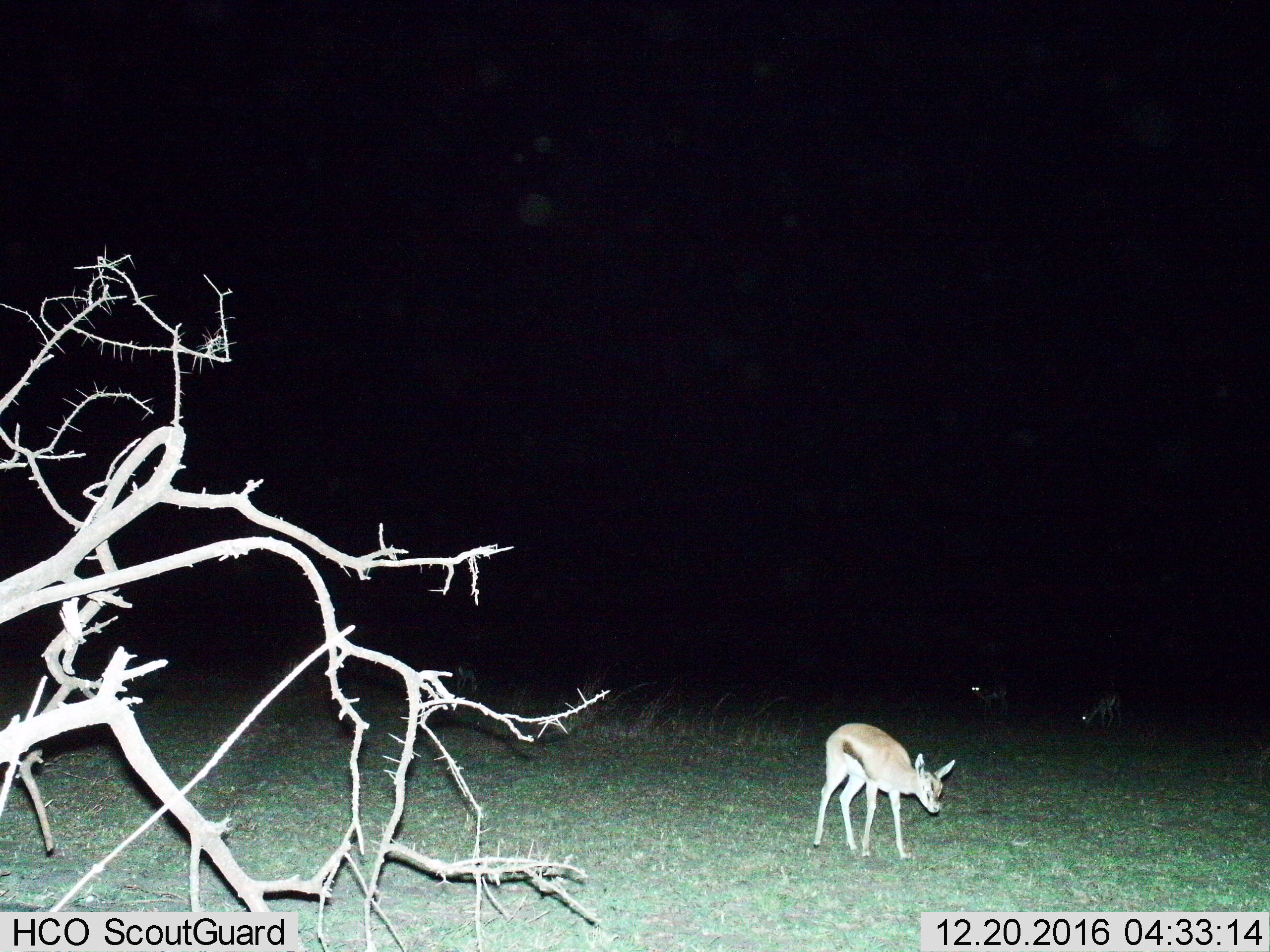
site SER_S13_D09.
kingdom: Animalia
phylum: Chordata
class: Mammalia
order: Artiodactyla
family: Bovidae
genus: Eudorcas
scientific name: Eudorcas thomsonii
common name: thomson's gazelle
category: gazellethomsons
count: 3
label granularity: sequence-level